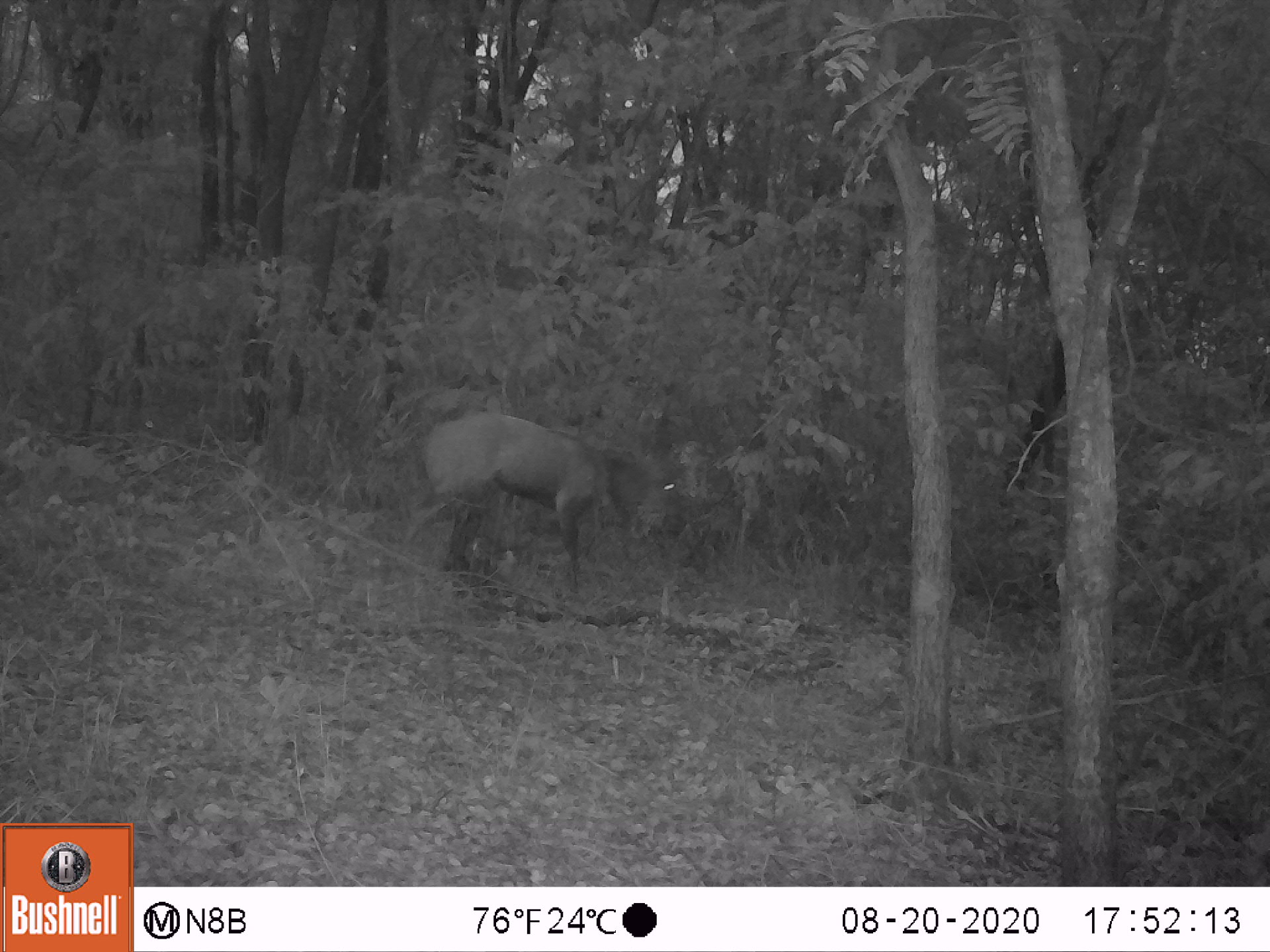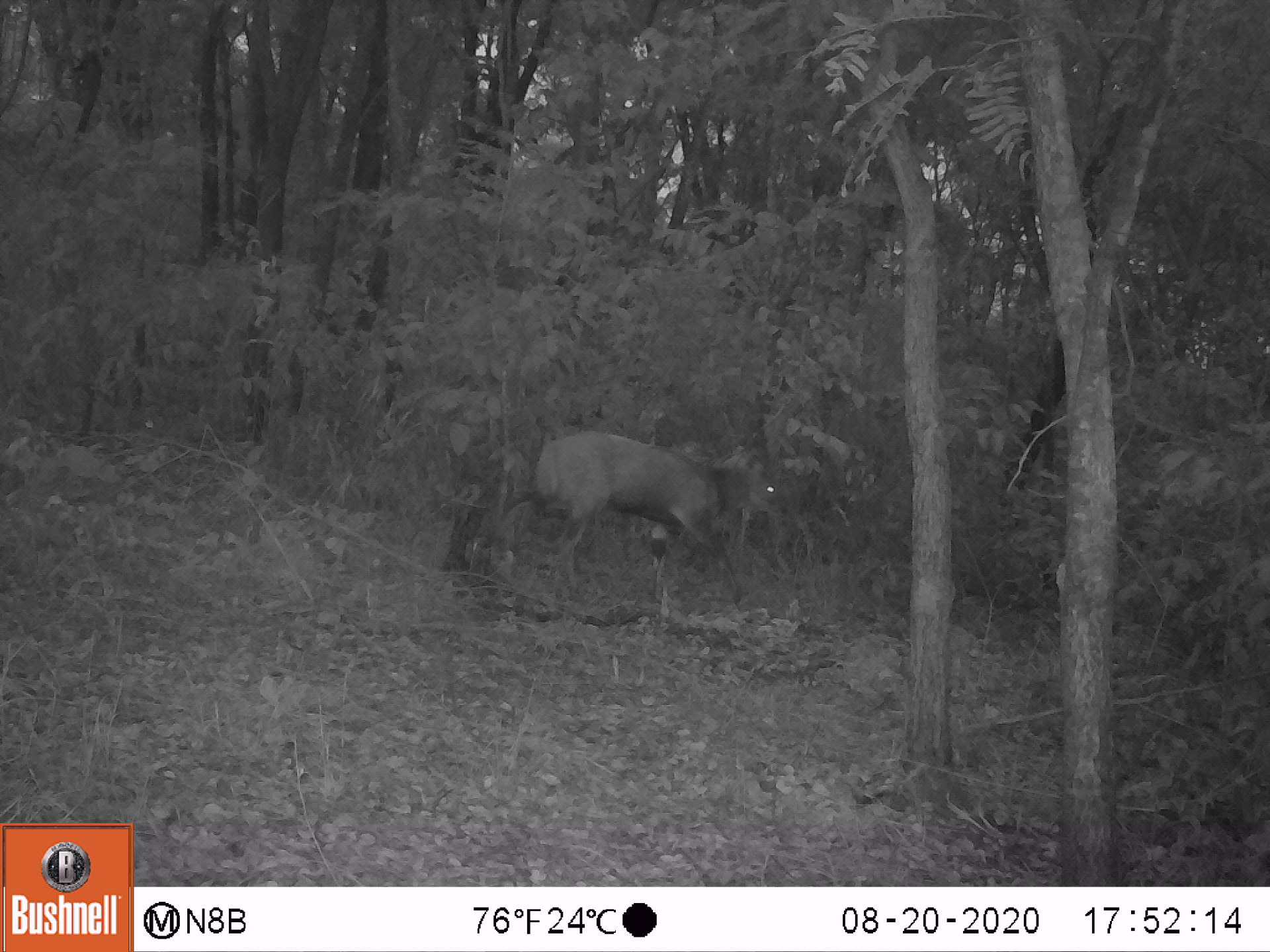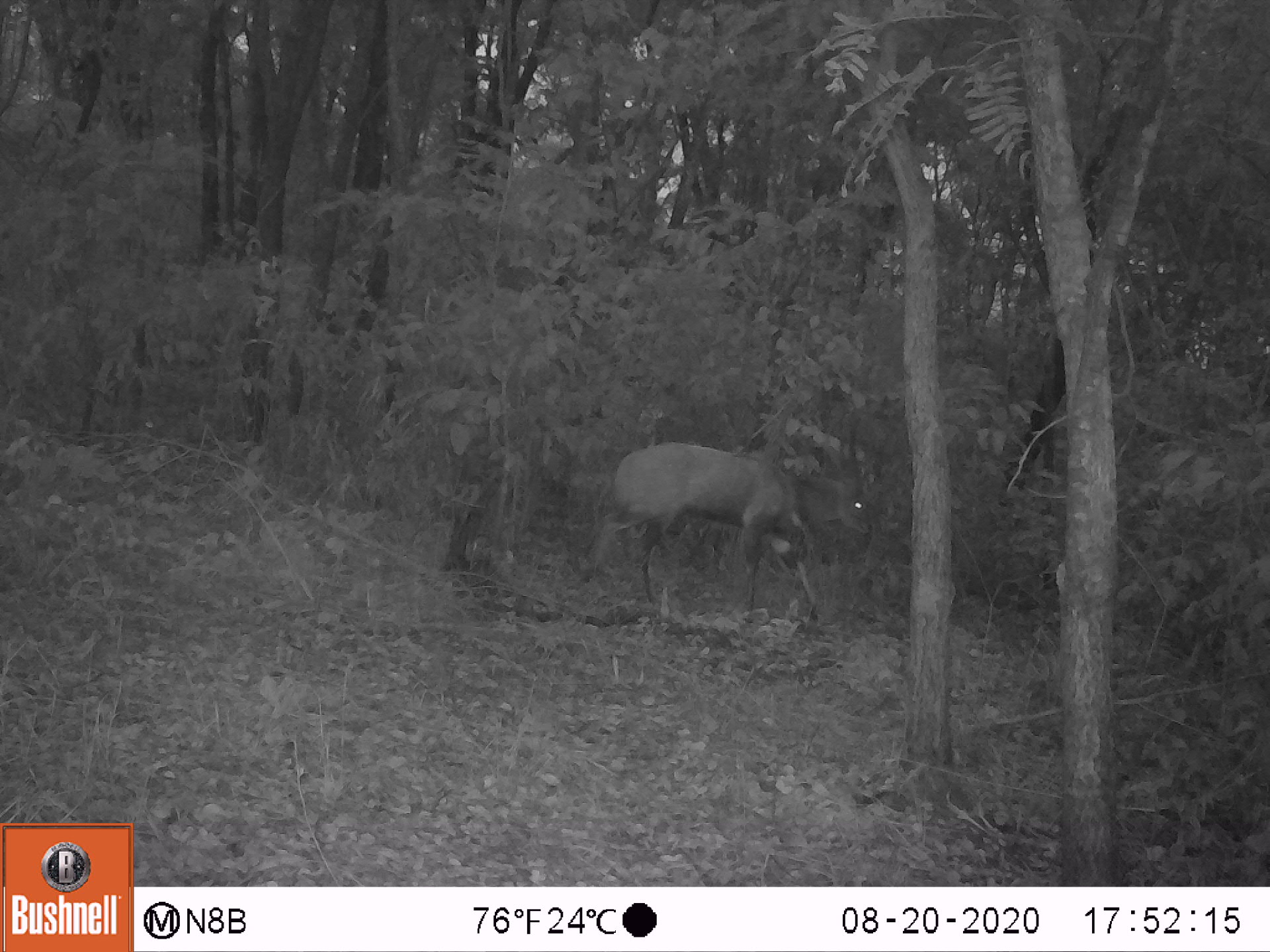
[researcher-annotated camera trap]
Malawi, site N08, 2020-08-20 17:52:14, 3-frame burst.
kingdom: Animalia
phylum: Chordata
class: Mammalia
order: Artiodactyla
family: Bovidae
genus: Tragelaphus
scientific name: Tragelaphus sylvaticus sylvaticus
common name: cape bushbuck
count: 1